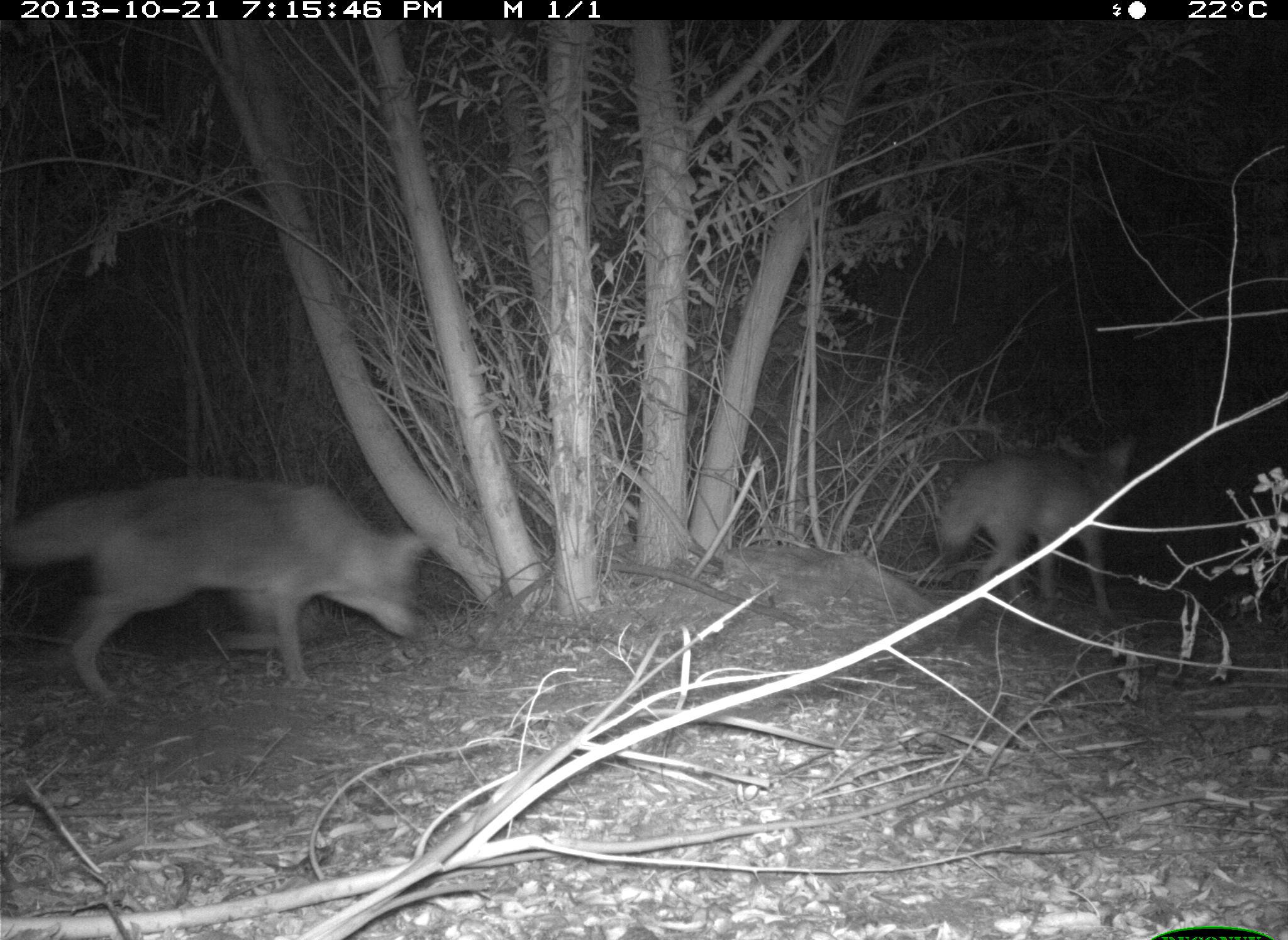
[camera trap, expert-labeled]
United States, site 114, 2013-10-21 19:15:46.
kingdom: Animalia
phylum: Chordata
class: Mammalia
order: Carnivora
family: Canidae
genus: Canis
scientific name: Canis latrans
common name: coyote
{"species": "coyote (Canis latrans)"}